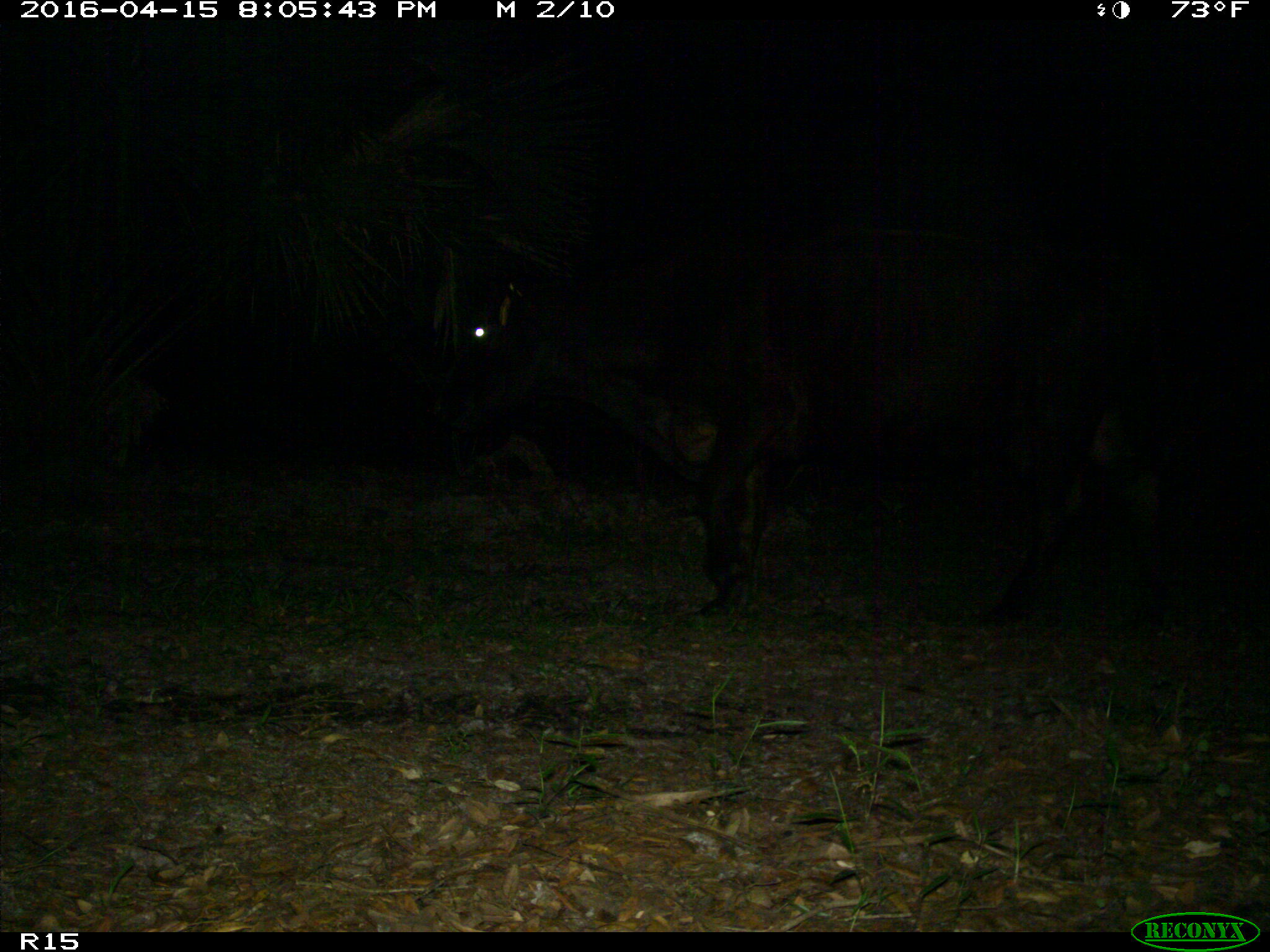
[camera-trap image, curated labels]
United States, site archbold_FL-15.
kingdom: Animalia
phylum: Chordata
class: Mammalia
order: Artiodactyla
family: Bovidae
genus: Bos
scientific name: Bos taurus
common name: domestic cow